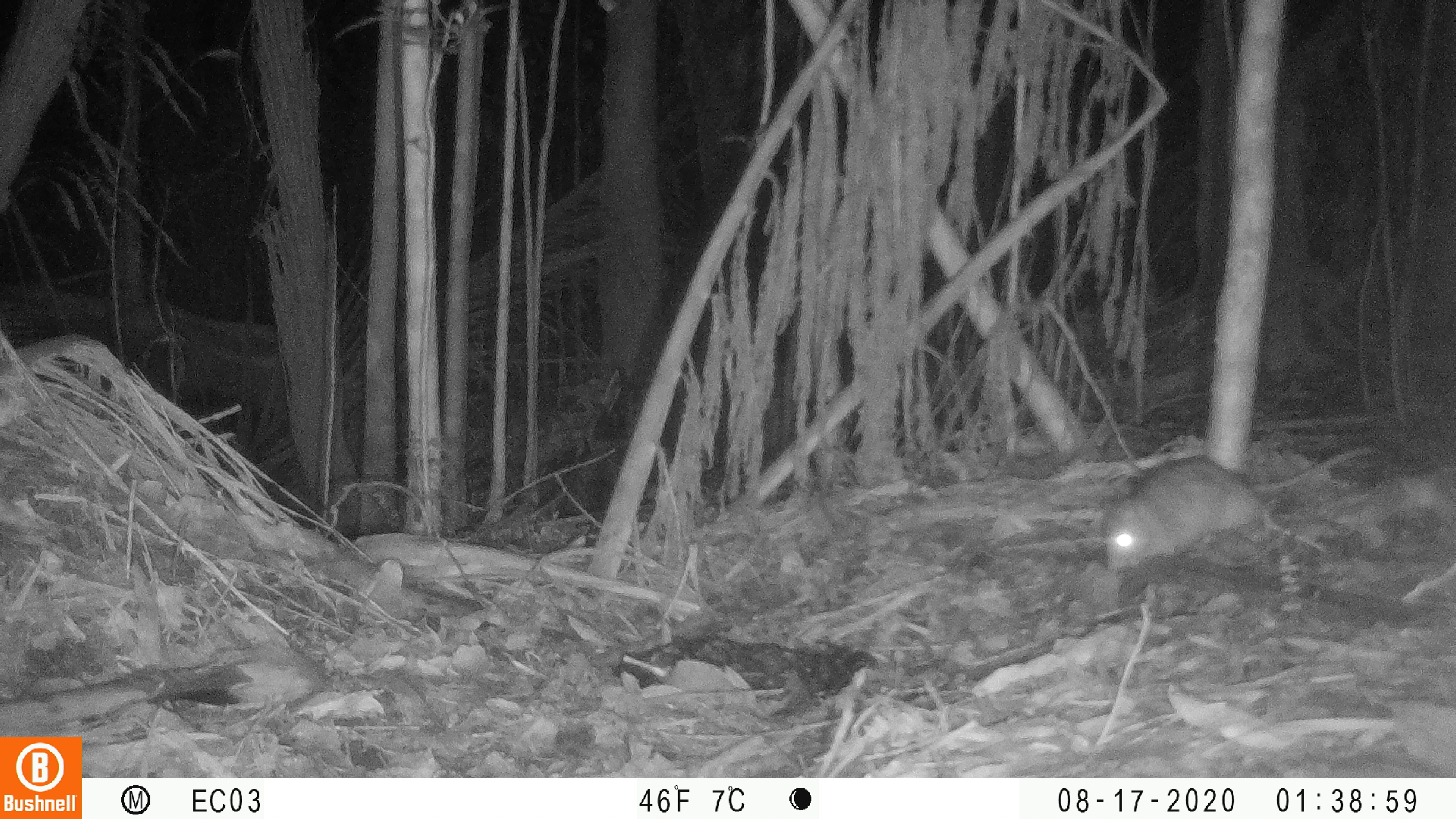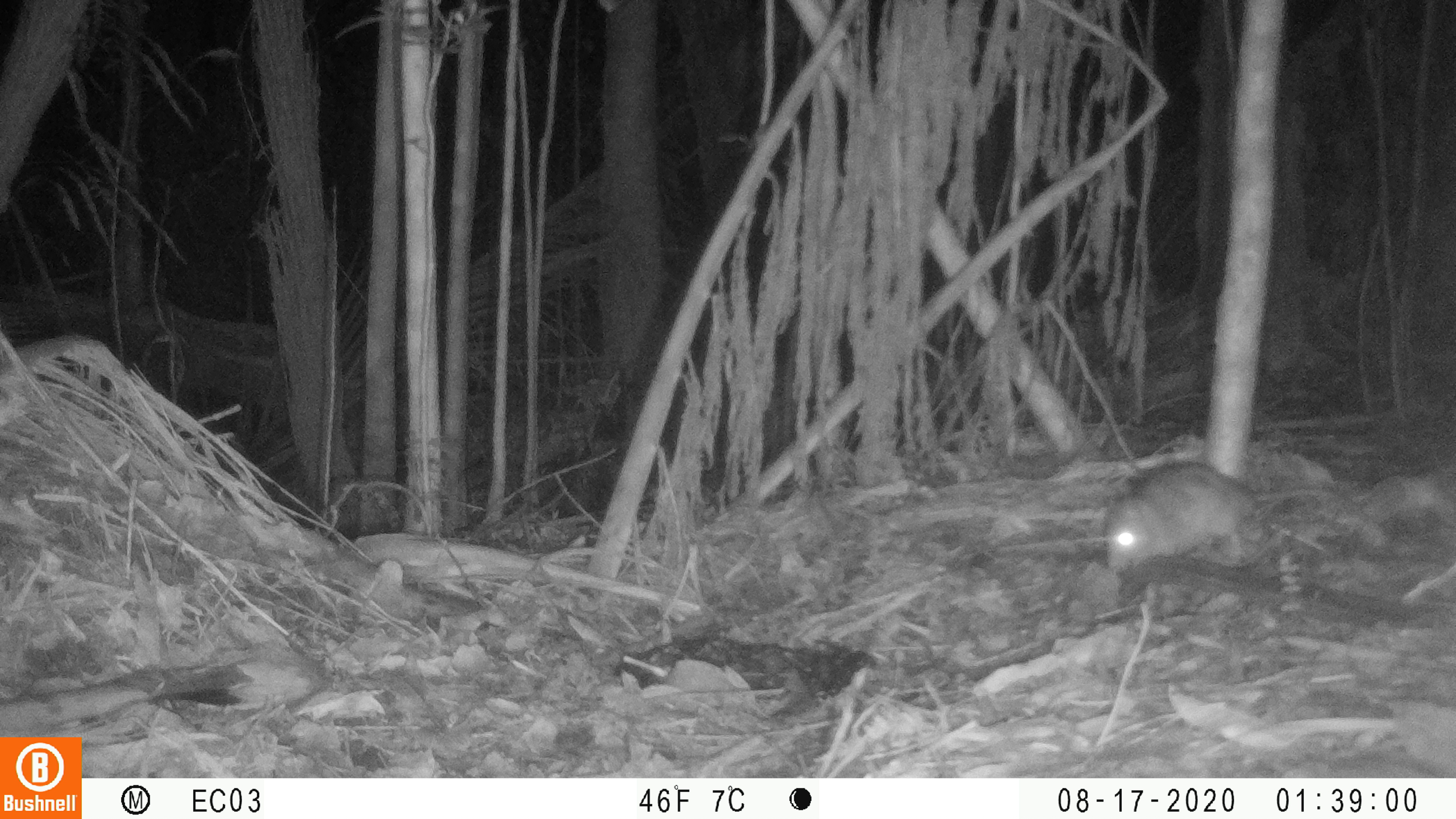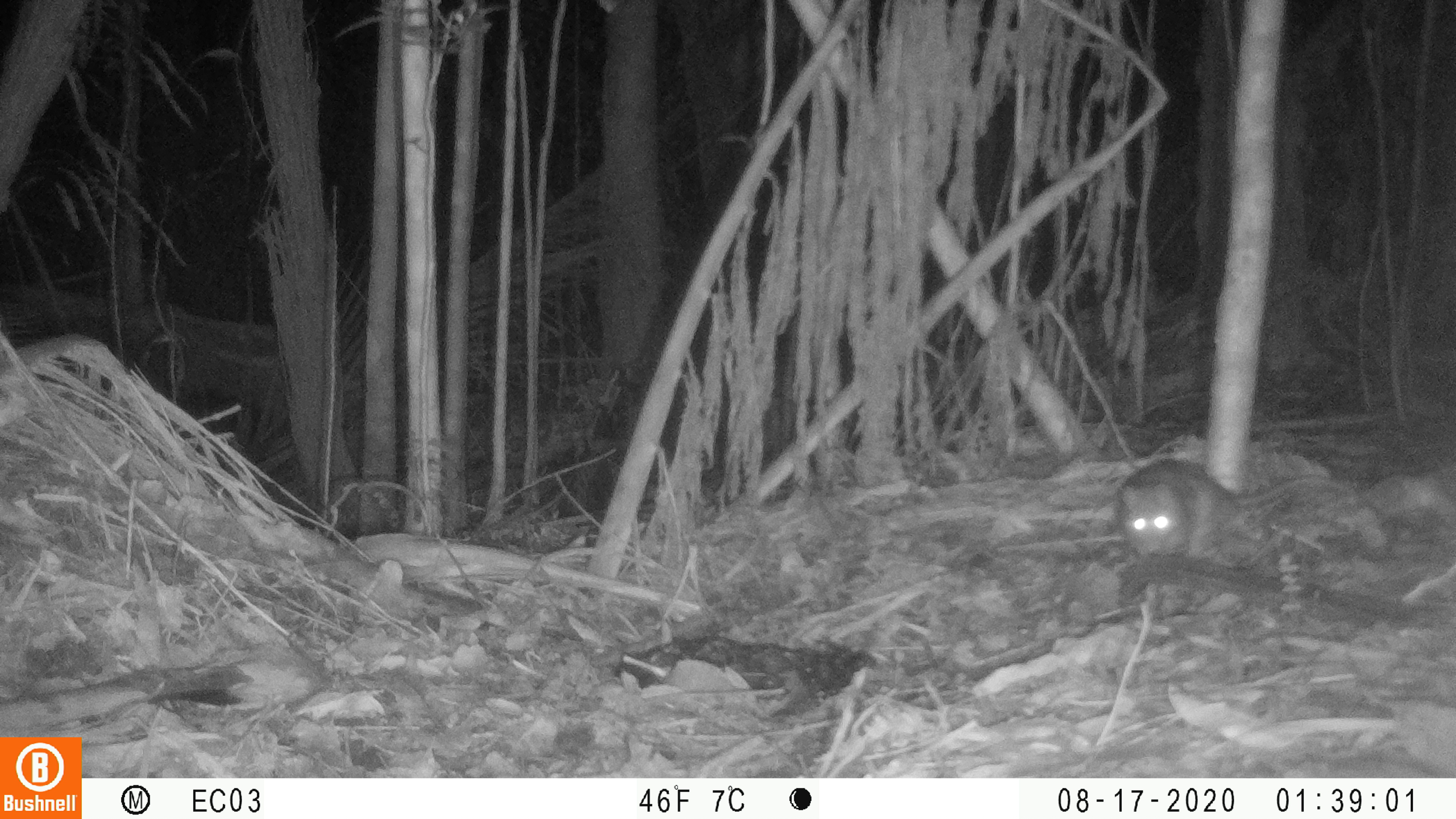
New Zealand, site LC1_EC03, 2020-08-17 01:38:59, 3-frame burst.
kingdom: Animalia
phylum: Chordata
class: Mammalia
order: Rodentia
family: Muridae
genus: Rattus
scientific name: Rattus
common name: rat